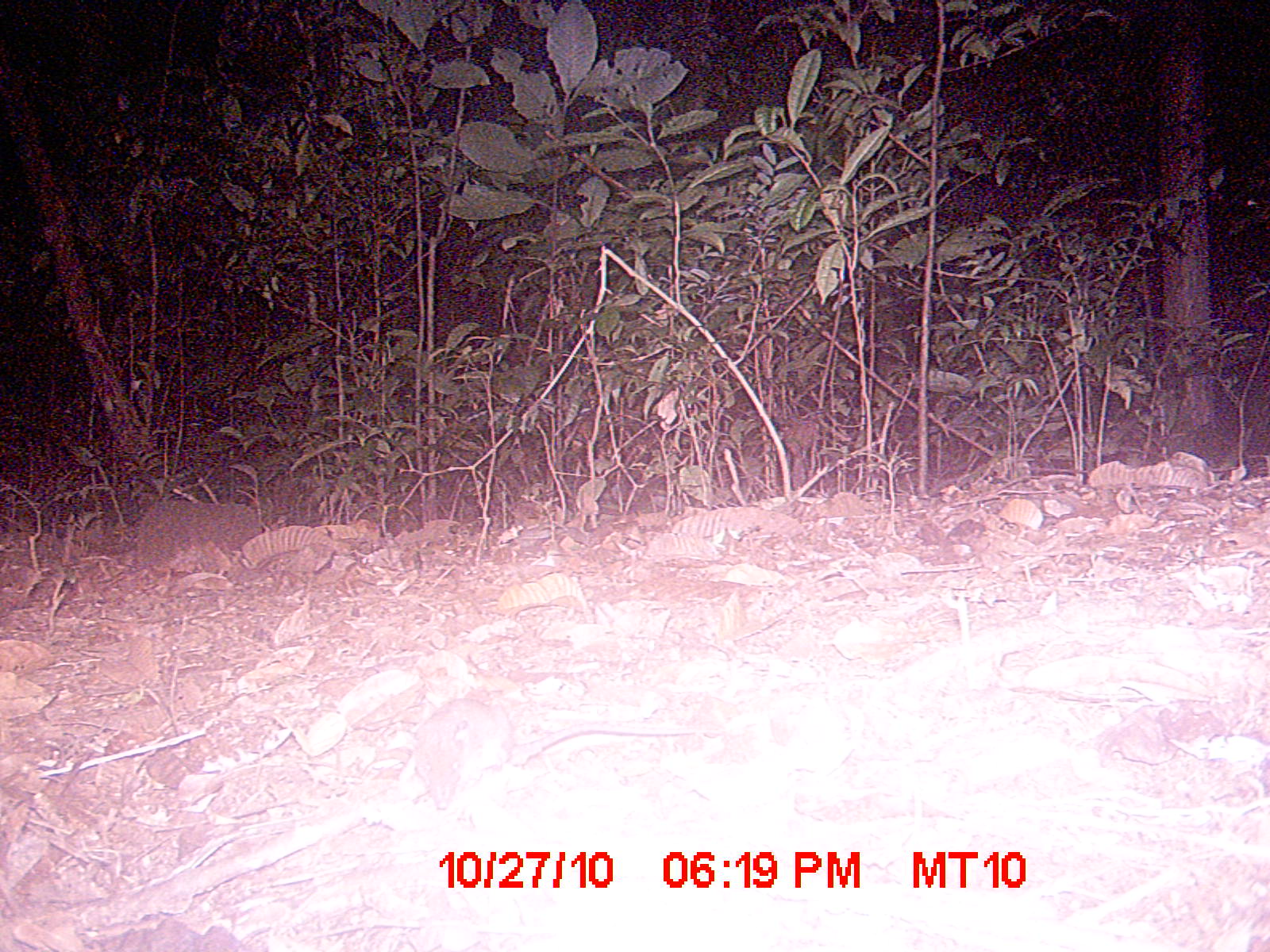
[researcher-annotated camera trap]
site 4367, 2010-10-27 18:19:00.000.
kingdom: Animalia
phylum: Chordata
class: Mammalia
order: Rodentia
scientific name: Rodentia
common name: rodents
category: unknown rodent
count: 1